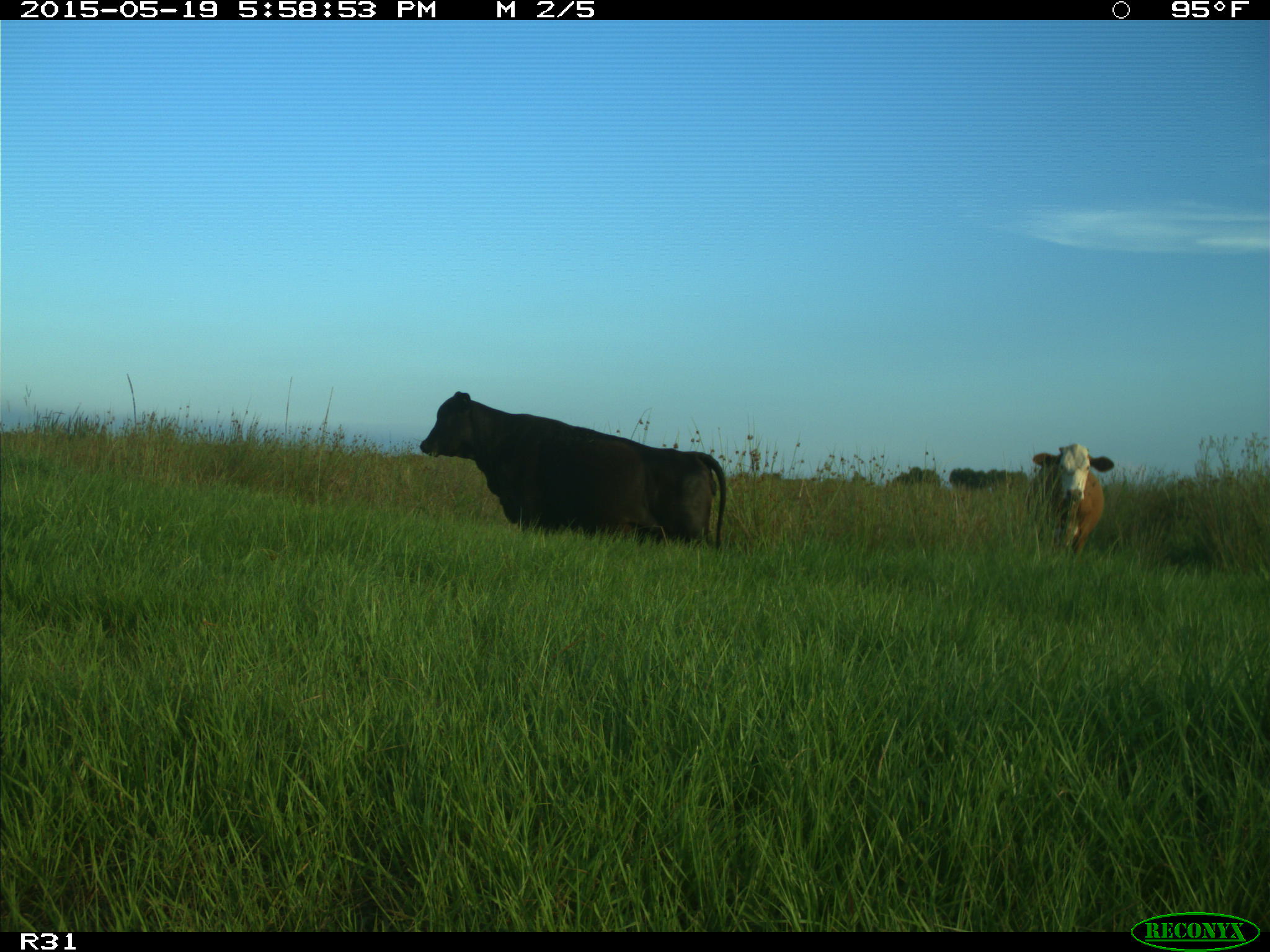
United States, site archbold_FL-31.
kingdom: Animalia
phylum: Chordata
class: Mammalia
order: Artiodactyla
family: Bovidae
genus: Bos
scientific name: Bos taurus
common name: domestic cow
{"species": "Bos taurus (domestic cow)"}